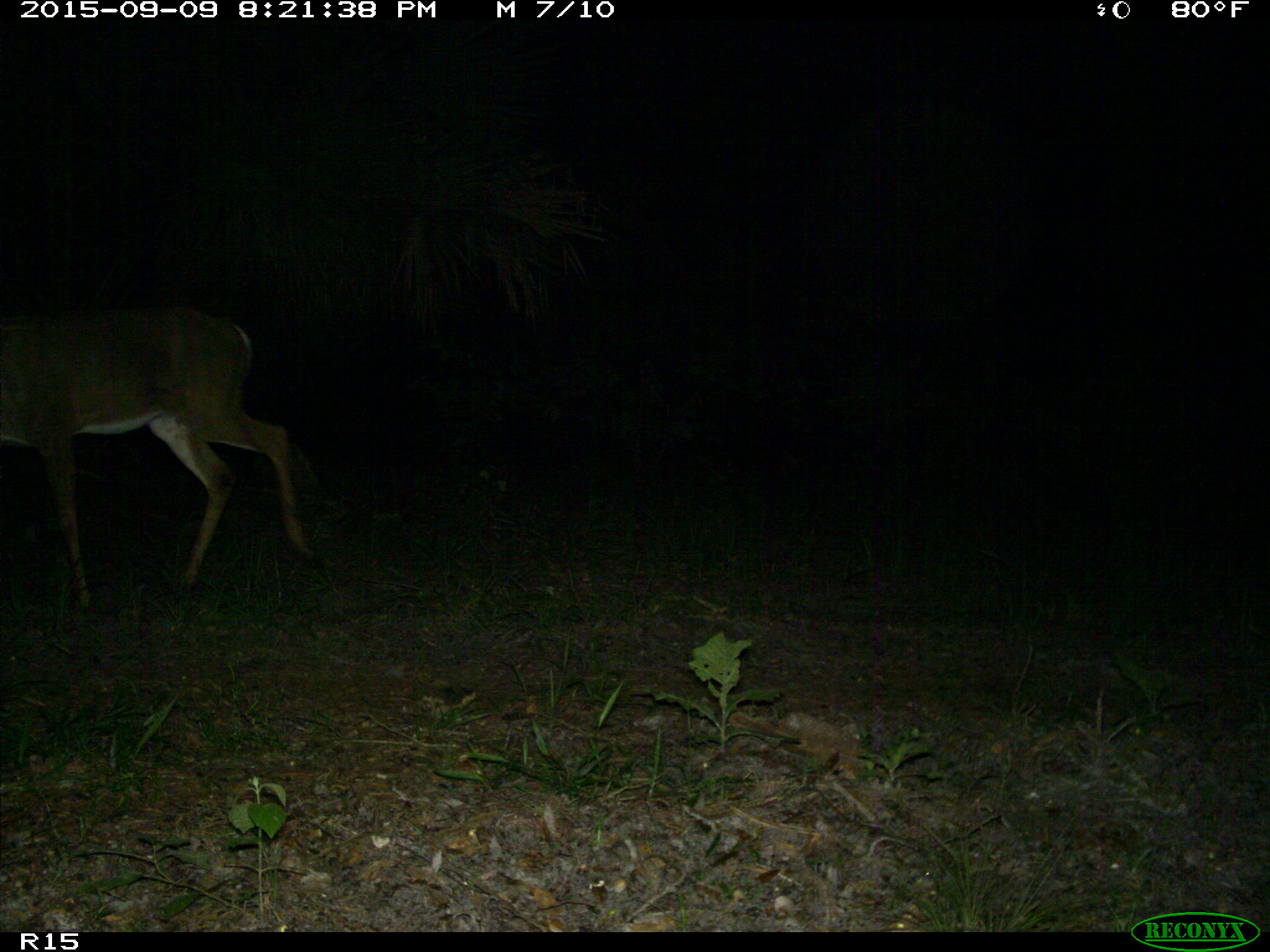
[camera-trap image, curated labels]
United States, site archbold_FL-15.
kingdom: Animalia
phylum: Chordata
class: Mammalia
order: Artiodactyla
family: Cervidae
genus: Odocoileus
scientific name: Odocoileus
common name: deer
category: unidentified deer